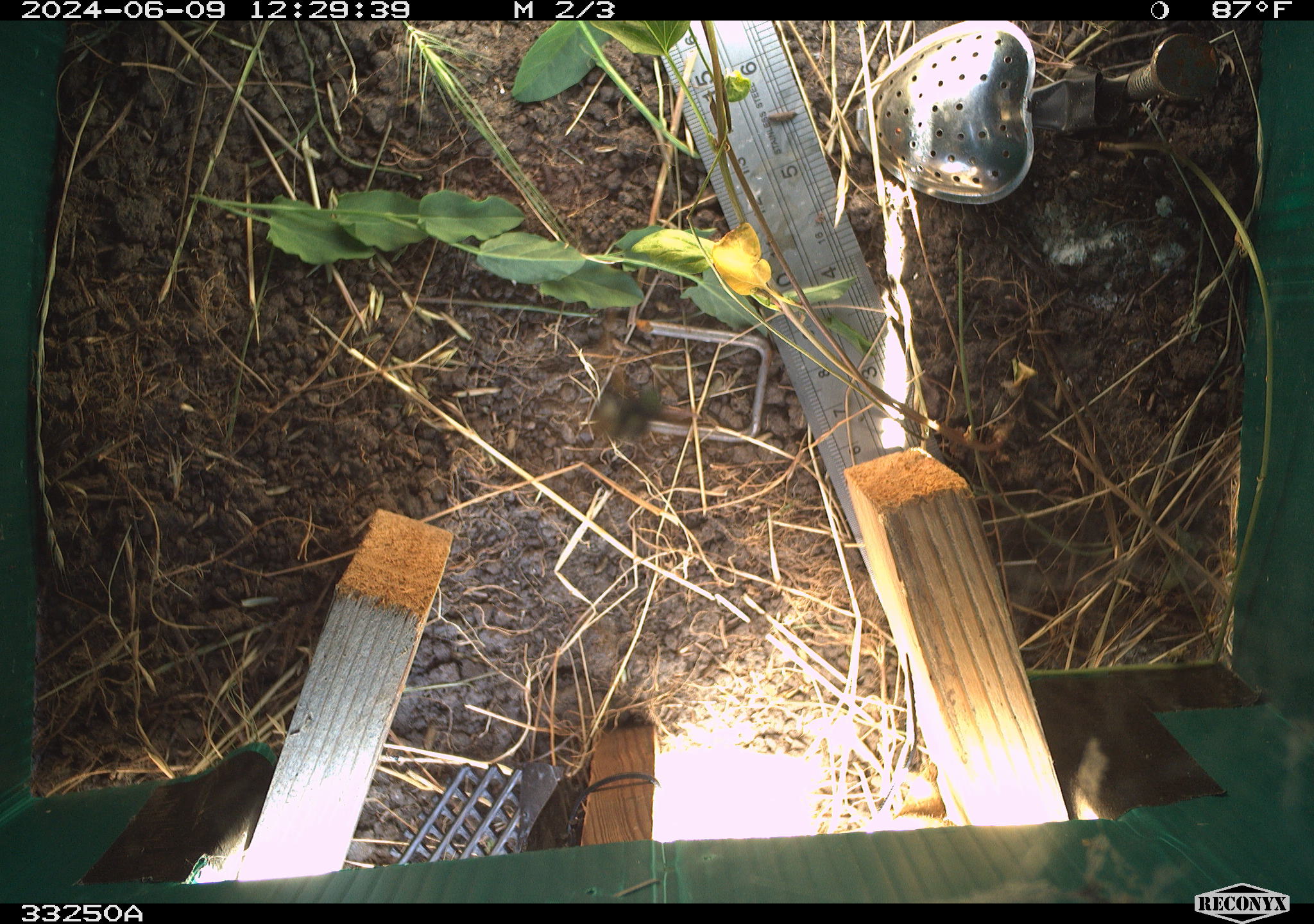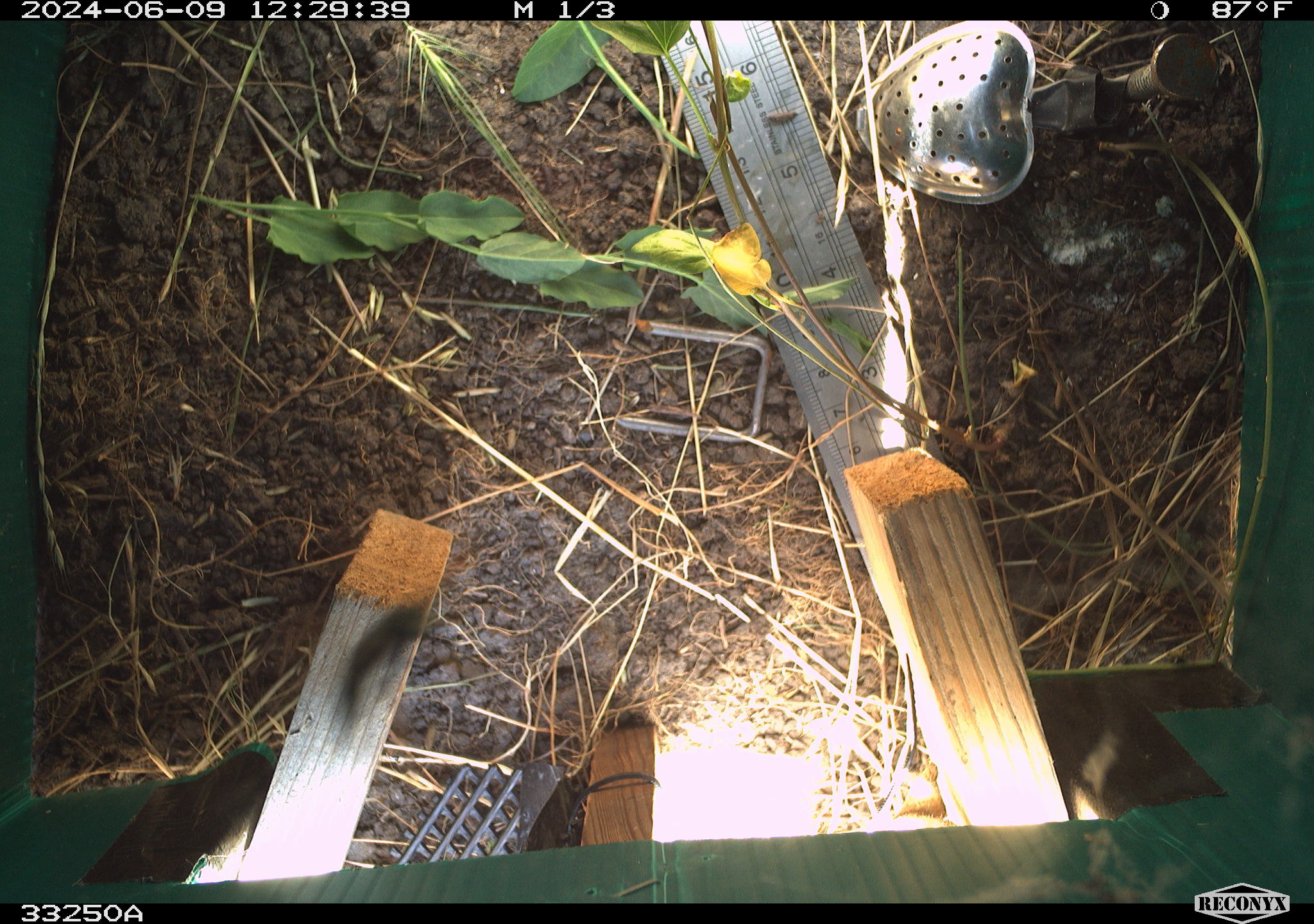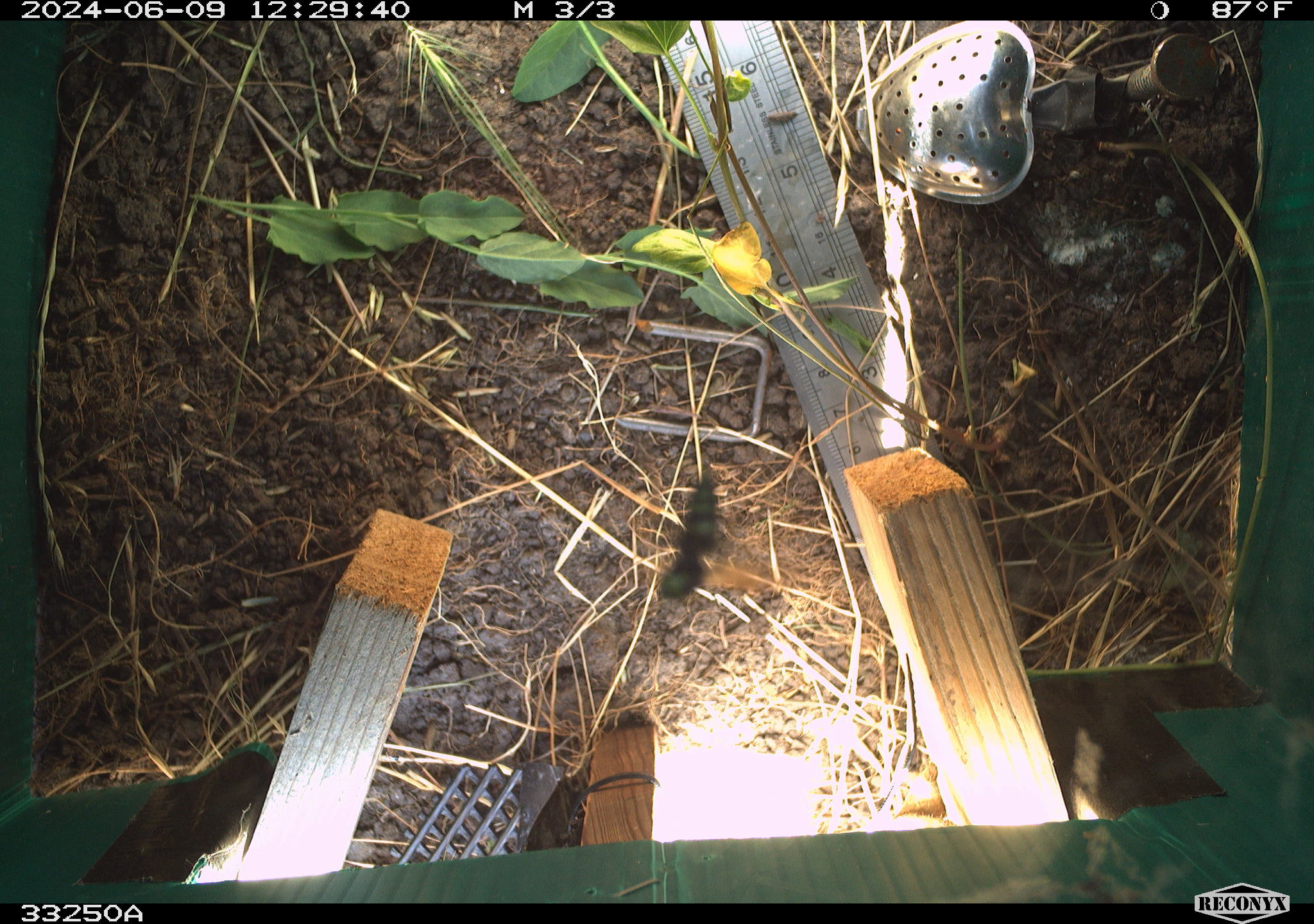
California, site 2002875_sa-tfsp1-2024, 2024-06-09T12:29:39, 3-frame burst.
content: unidentified animal